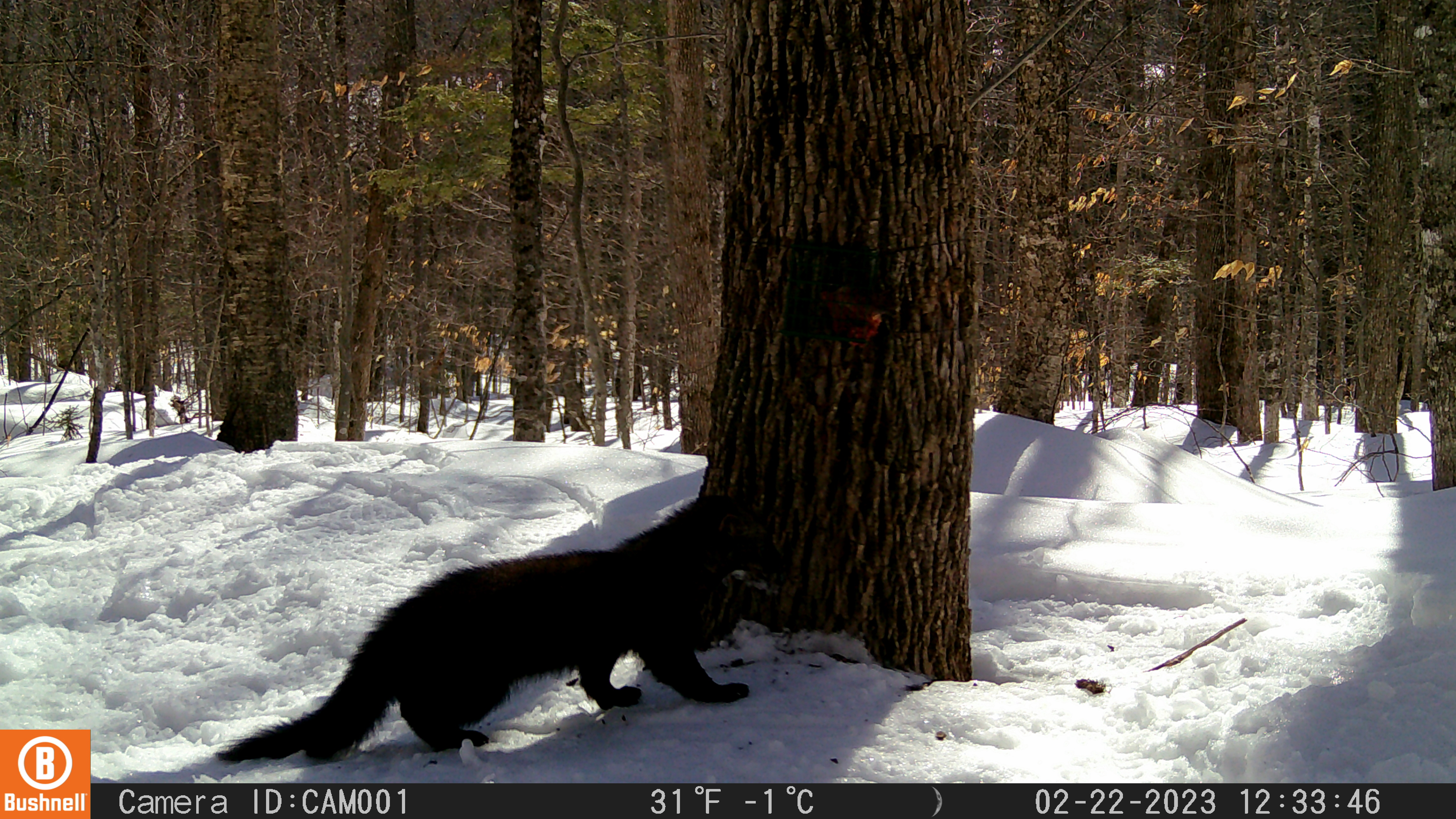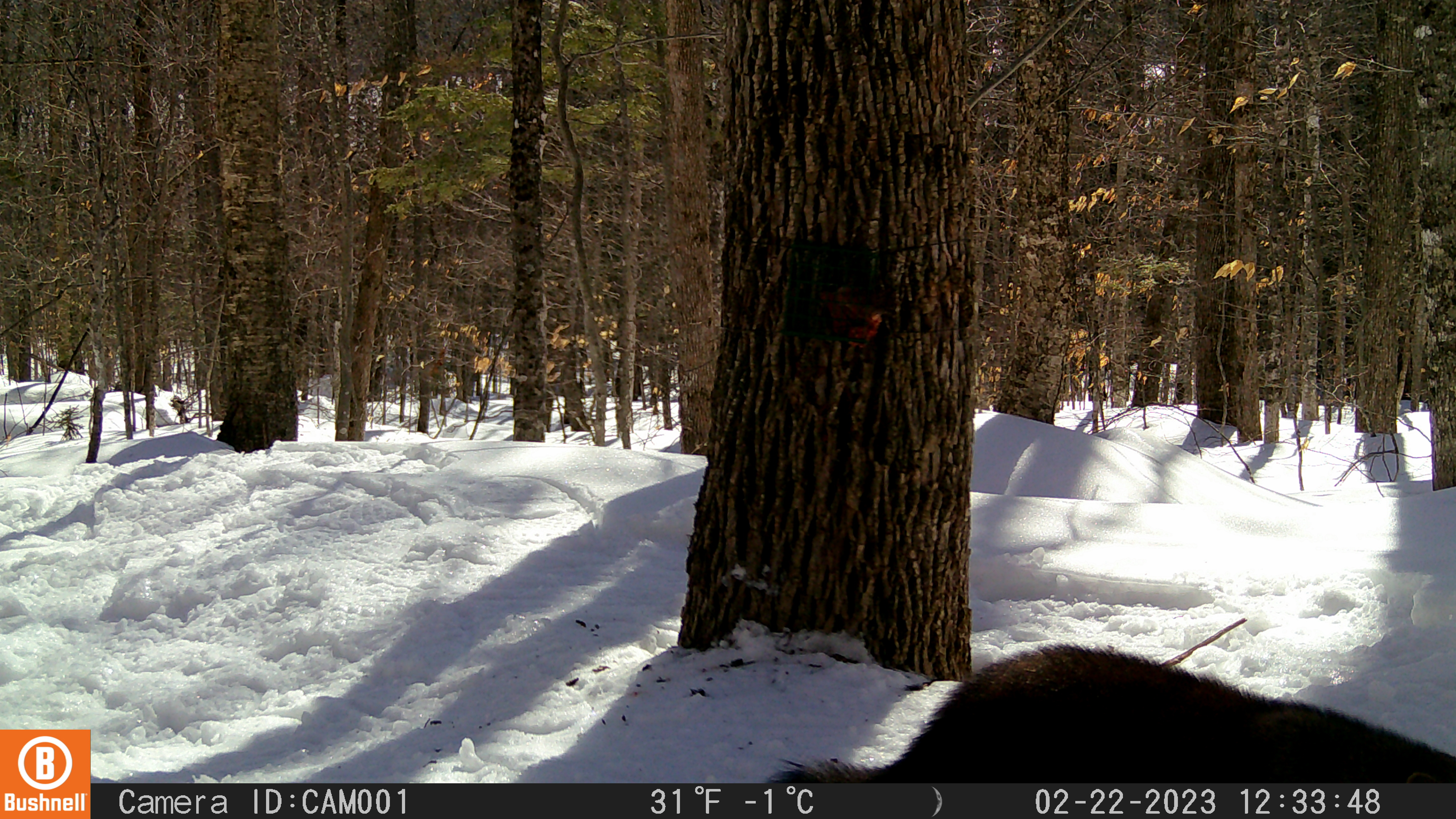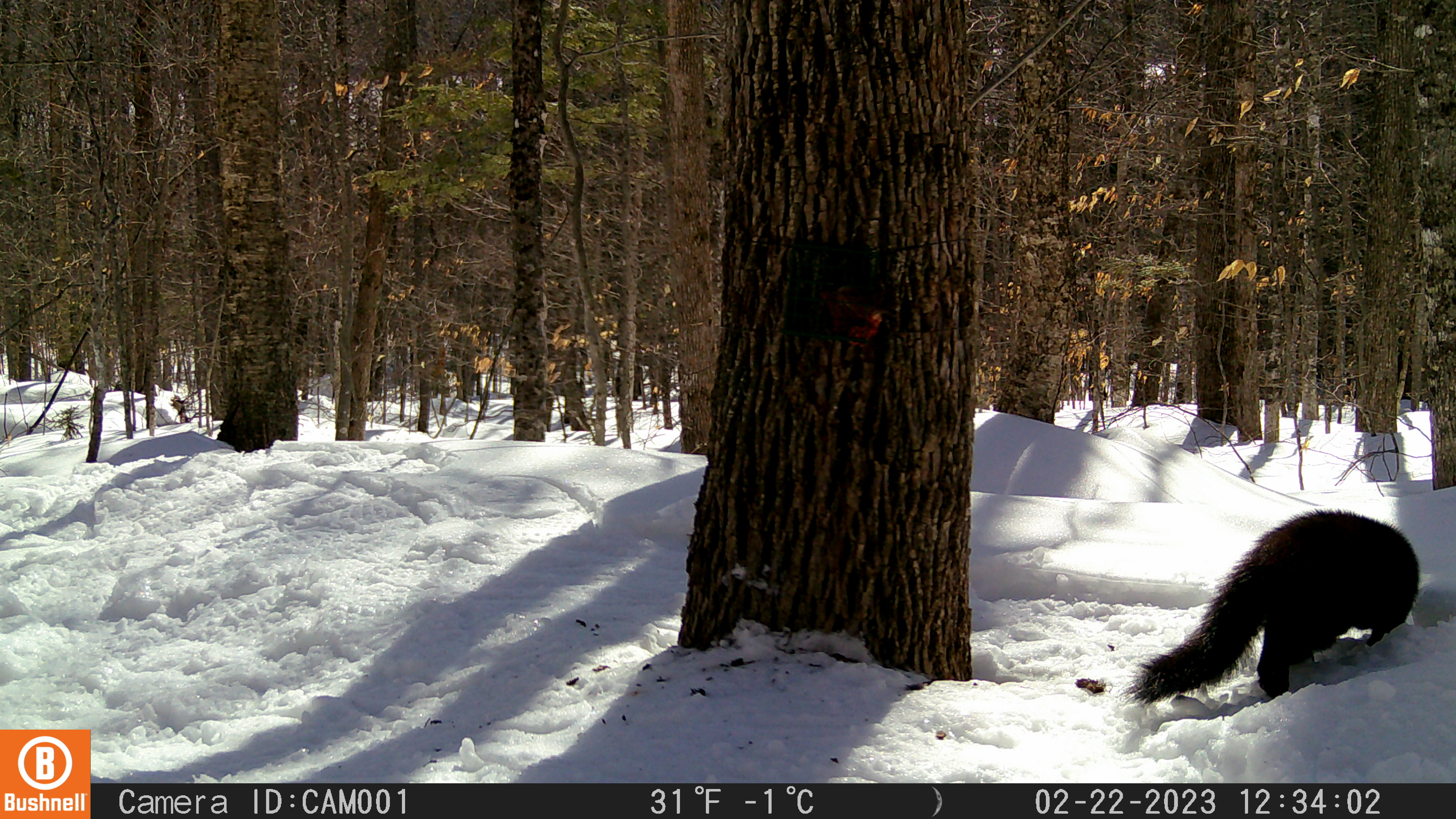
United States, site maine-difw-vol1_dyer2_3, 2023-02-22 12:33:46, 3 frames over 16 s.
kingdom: Animalia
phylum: Chordata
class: Mammalia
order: Carnivora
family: Mustelidae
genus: Pekania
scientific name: Pekania pennanti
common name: fisher